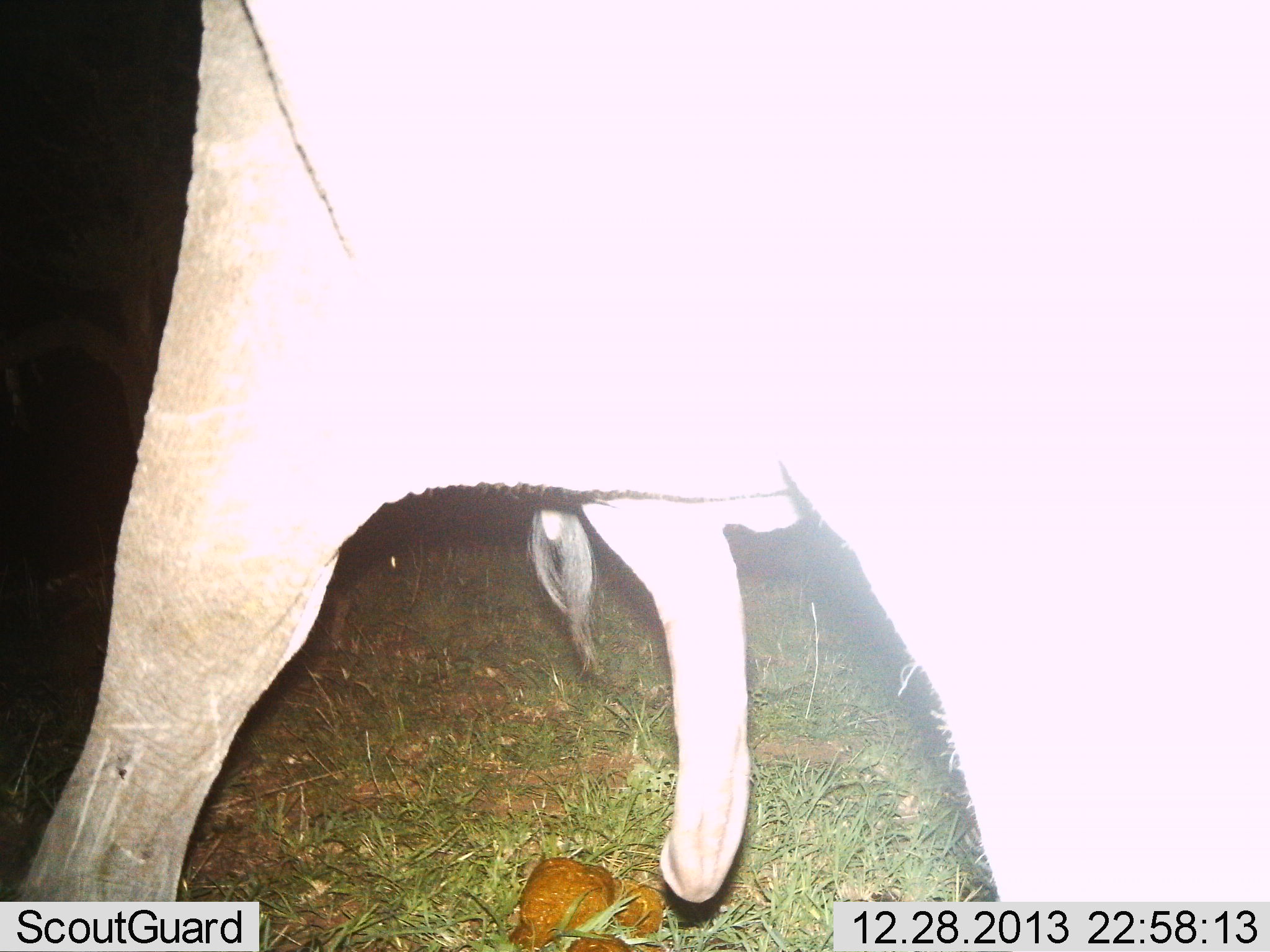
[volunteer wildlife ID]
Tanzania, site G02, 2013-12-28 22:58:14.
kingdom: Animalia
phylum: Chordata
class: Mammalia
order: Proboscidea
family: Elephantidae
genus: Loxodonta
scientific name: Loxodonta africana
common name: african bush elephant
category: elephant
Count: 1.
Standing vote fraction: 71%.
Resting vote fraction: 0%.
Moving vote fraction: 14%.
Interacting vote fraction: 14%.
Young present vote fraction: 0%.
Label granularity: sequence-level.